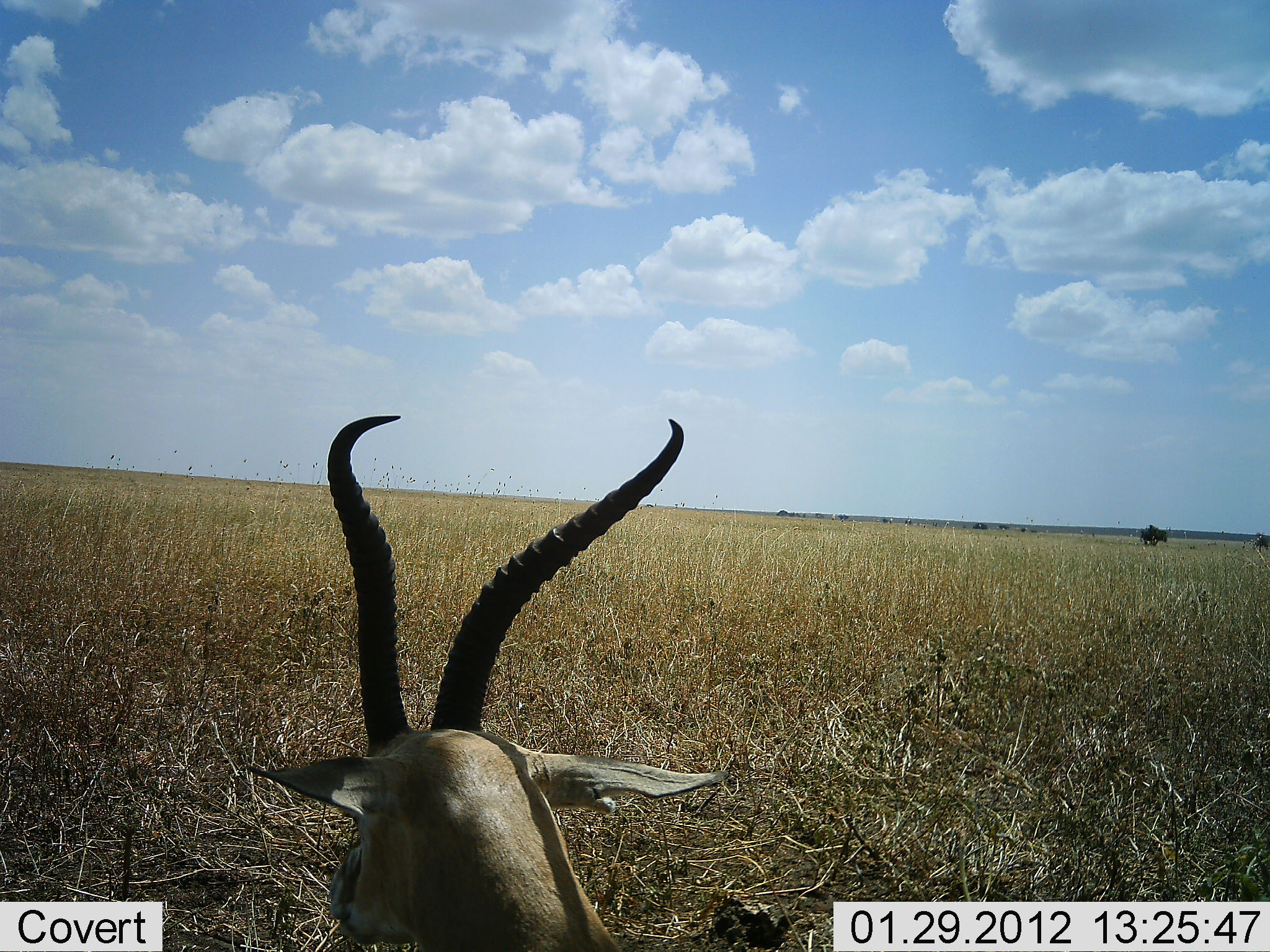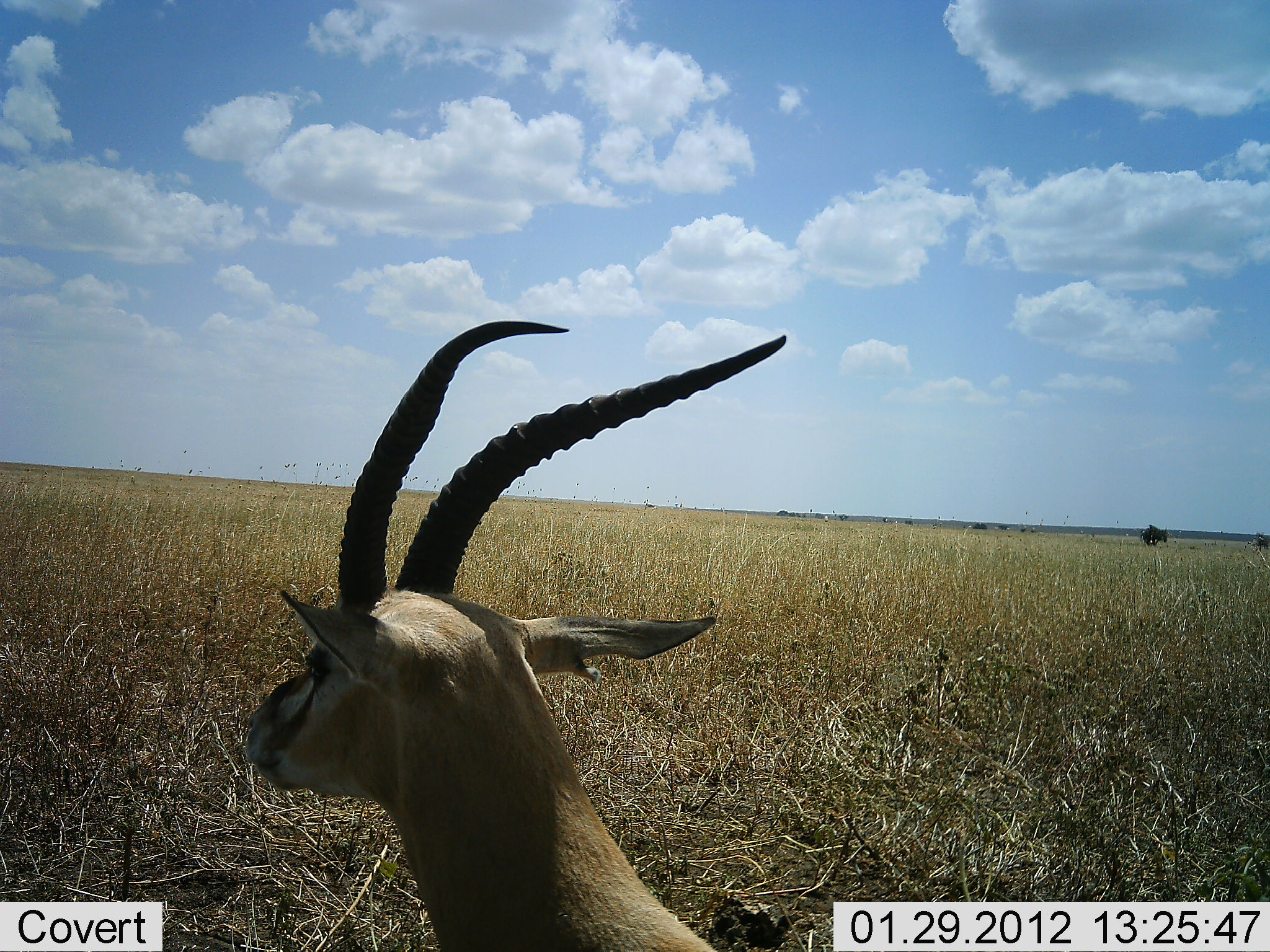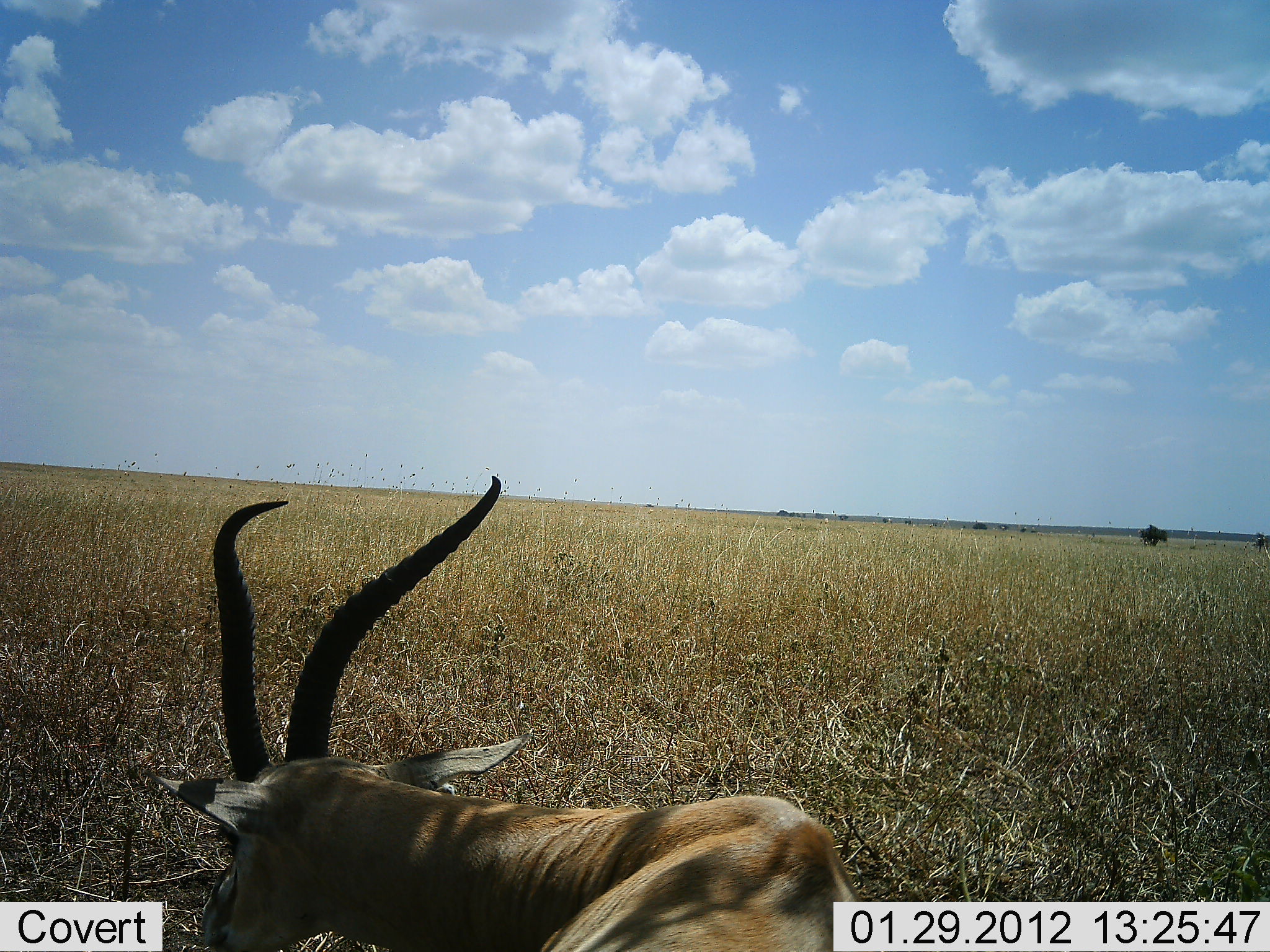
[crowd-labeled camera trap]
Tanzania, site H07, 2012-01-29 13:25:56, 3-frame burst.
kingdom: Animalia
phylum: Chordata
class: Mammalia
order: Artiodactyla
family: Bovidae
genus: Eudorcas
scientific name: Eudorcas thomsonii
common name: thomson's gazelle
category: gazellethomsons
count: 1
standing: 52%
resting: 43%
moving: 4%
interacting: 0%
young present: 0%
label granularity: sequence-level